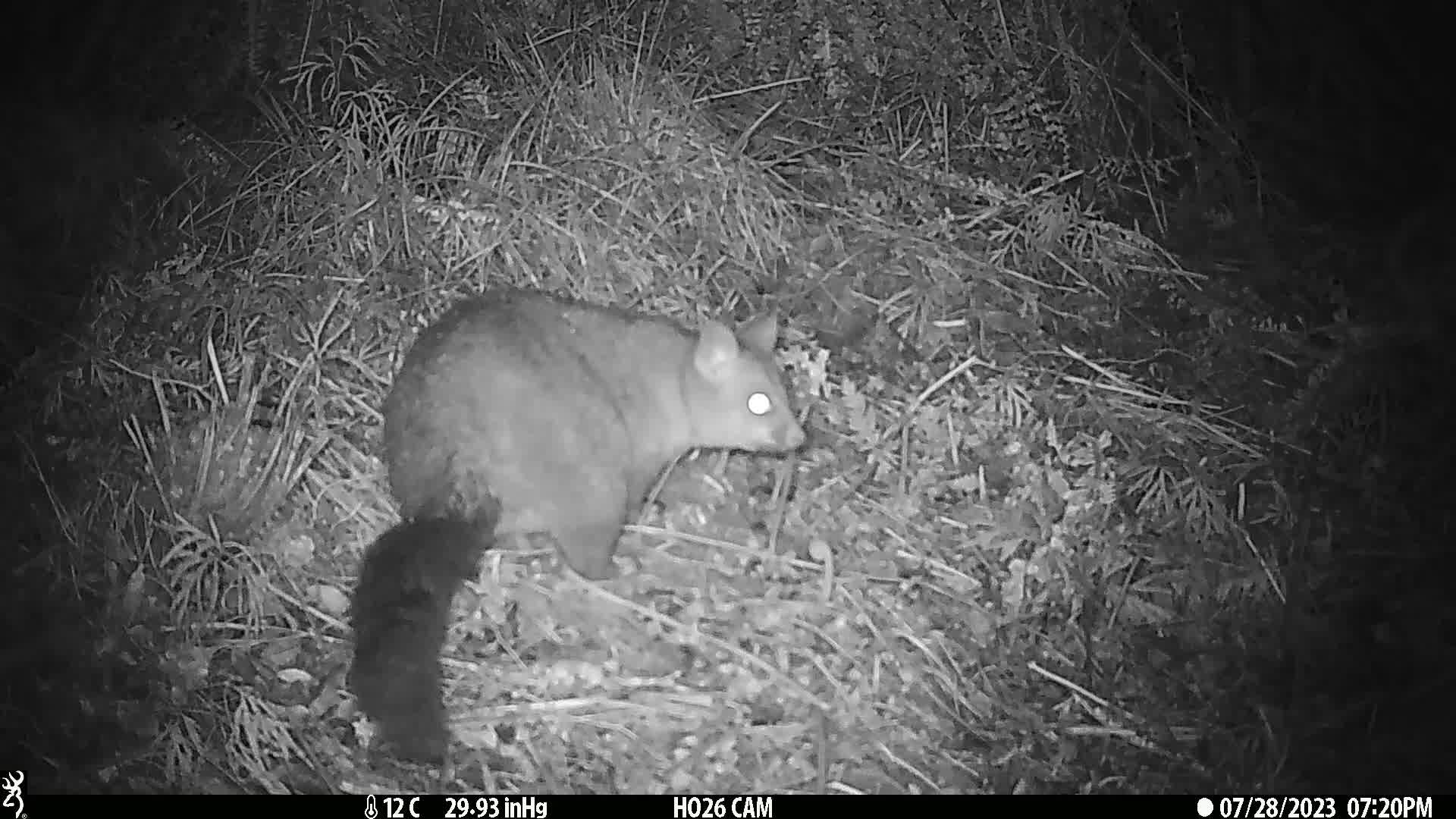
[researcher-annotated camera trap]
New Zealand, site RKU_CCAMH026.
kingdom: Animalia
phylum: Chordata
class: Mammalia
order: Diprotodontia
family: Phalangeridae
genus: Trichosurus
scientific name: Trichosurus vulpecula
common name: common brushtail possum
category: possum